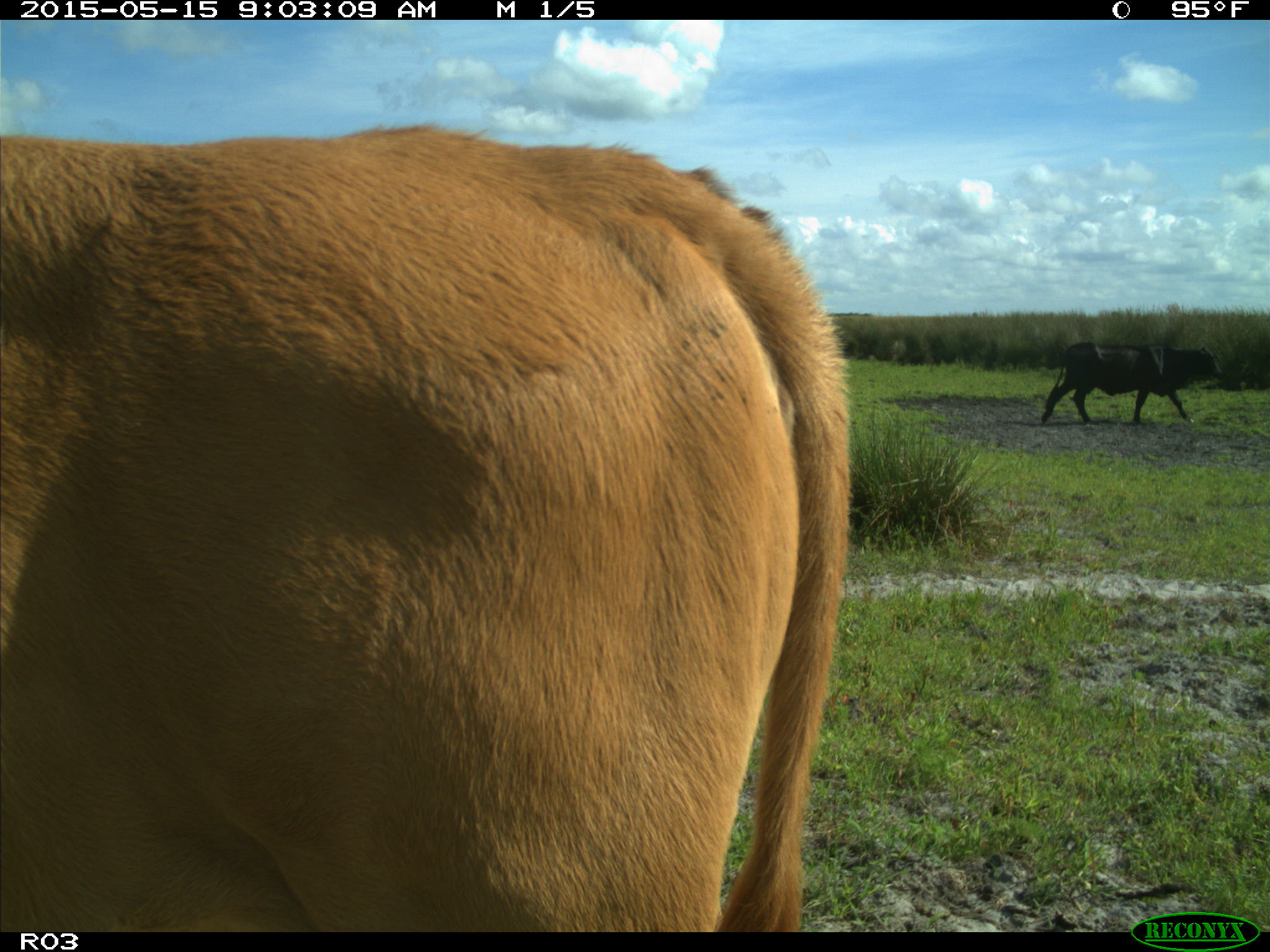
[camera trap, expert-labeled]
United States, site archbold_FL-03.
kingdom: Animalia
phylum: Chordata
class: Mammalia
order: Artiodactyla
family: Bovidae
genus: Bos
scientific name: Bos taurus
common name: domestic cow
Bos taurus (domestic cow).